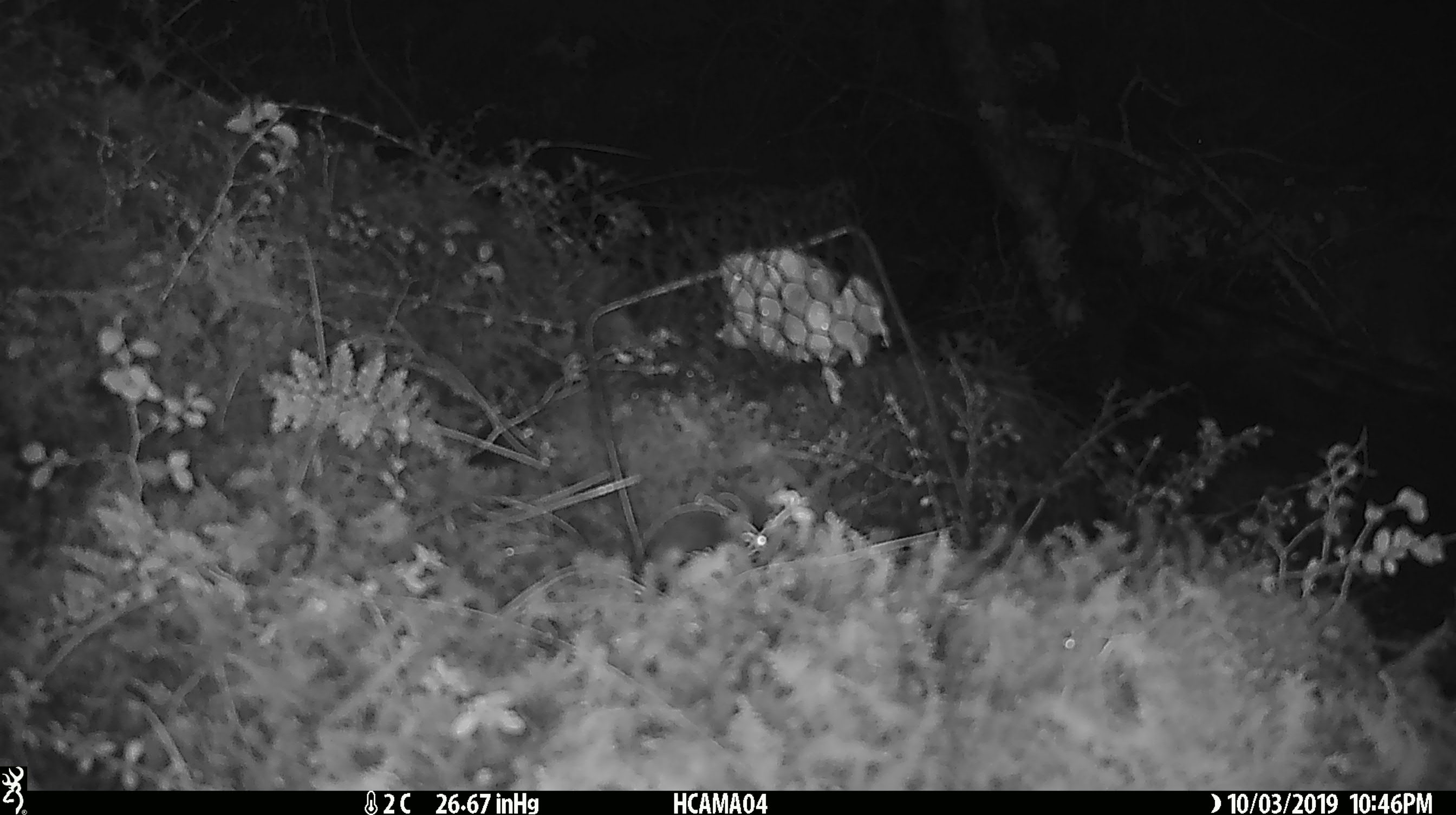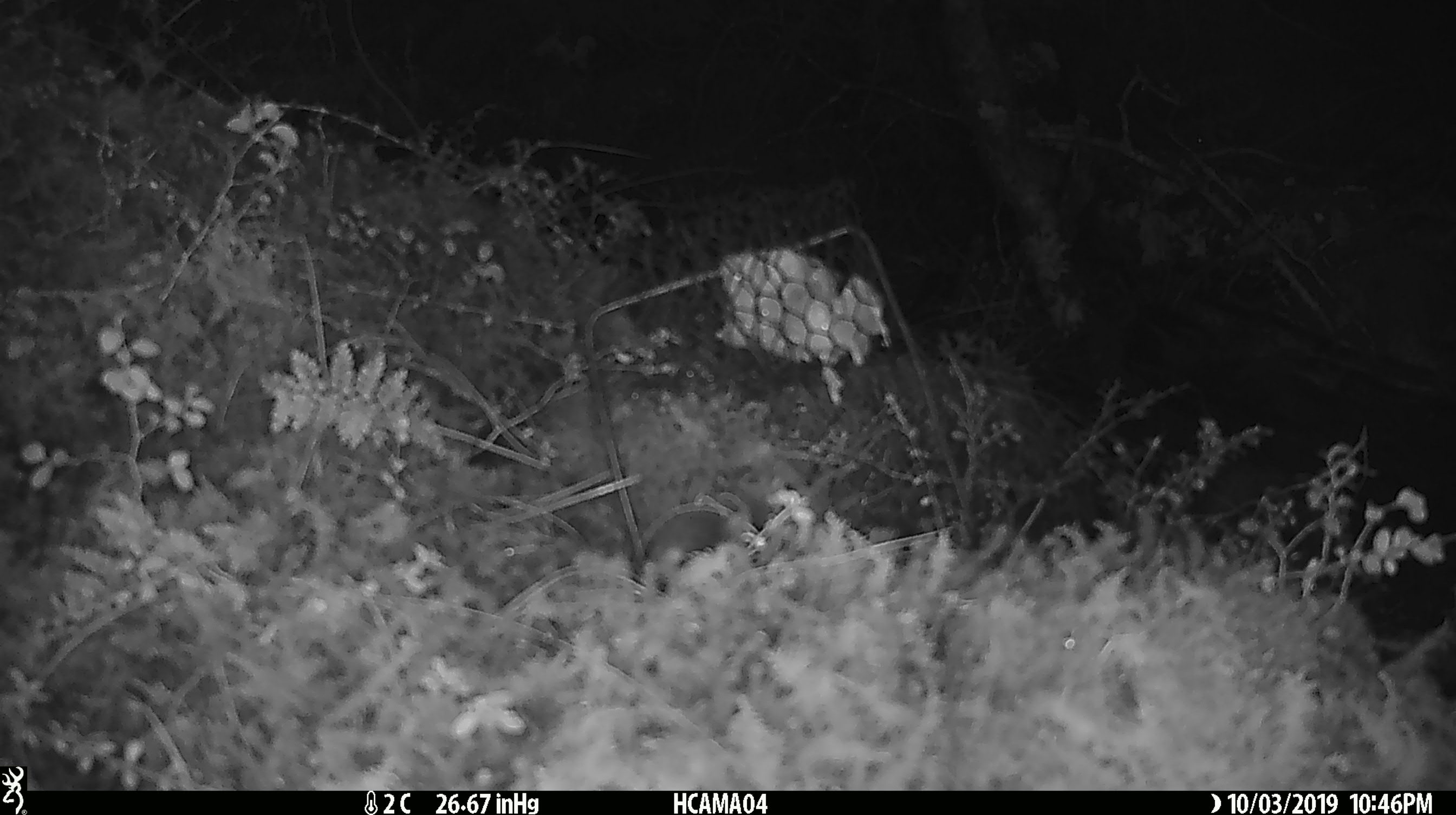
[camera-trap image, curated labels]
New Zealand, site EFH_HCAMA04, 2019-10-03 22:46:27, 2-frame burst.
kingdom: Animalia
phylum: Chordata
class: Mammalia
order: Rodentia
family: Muridae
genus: Mus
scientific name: Mus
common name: mouse